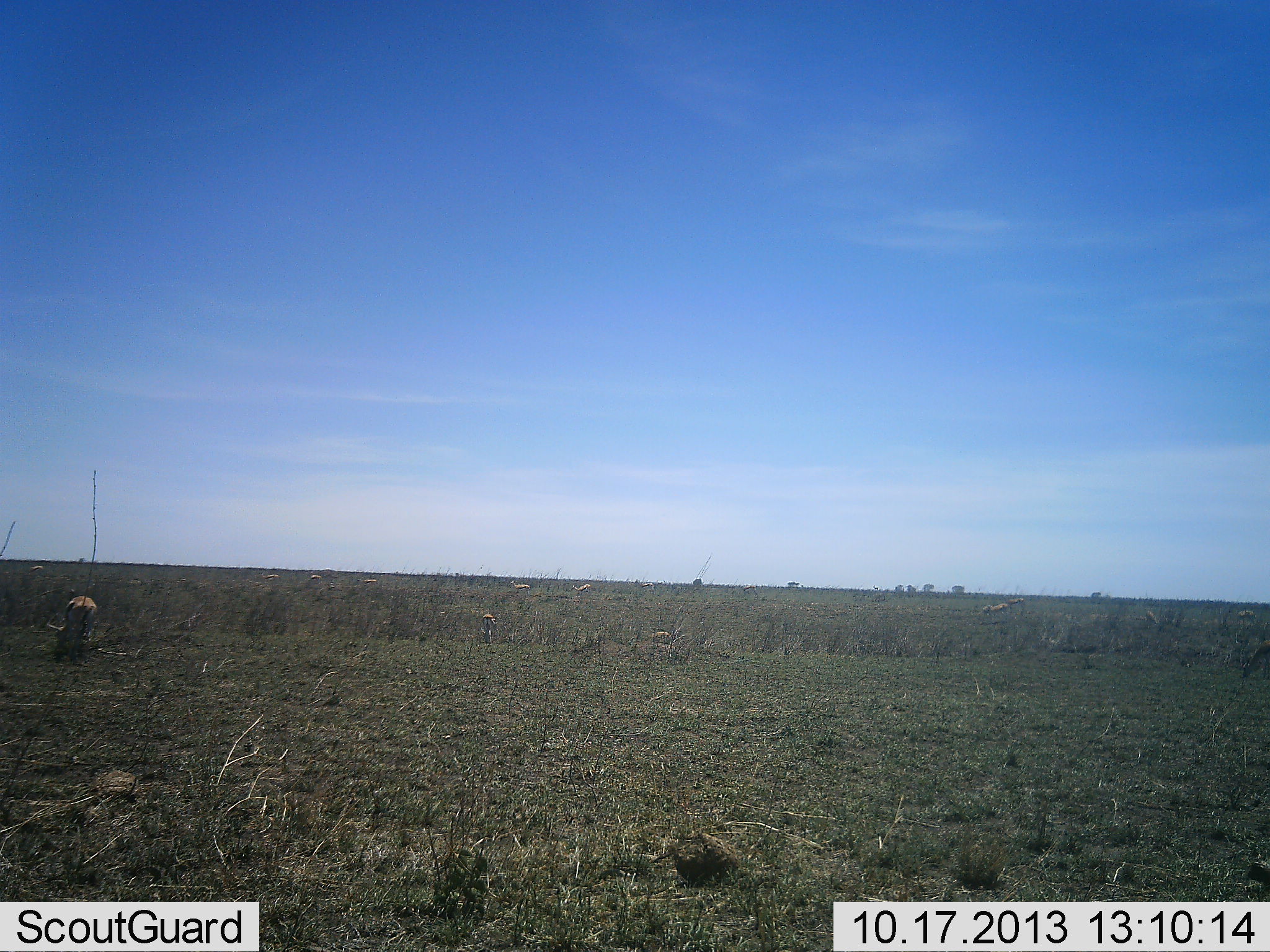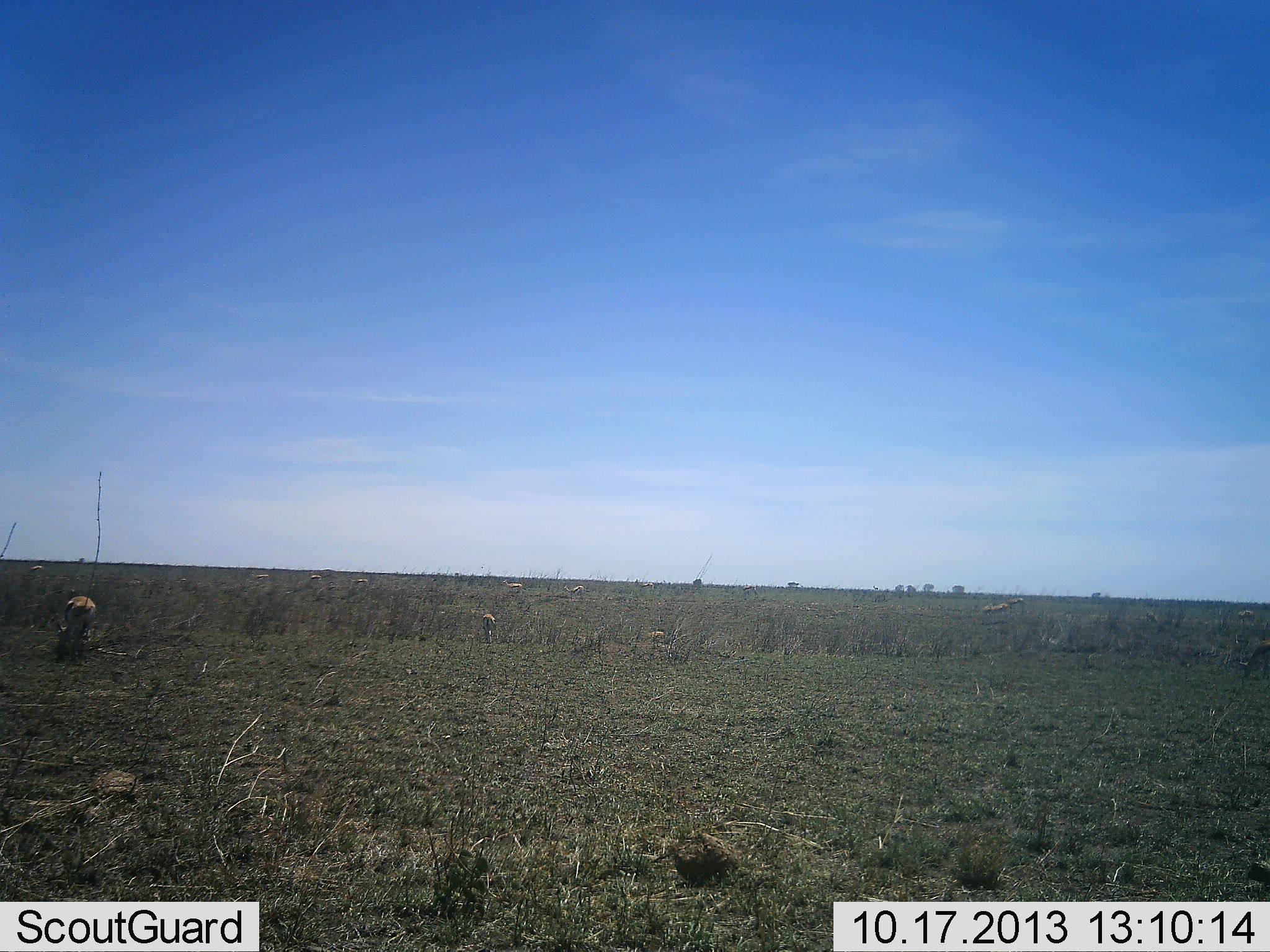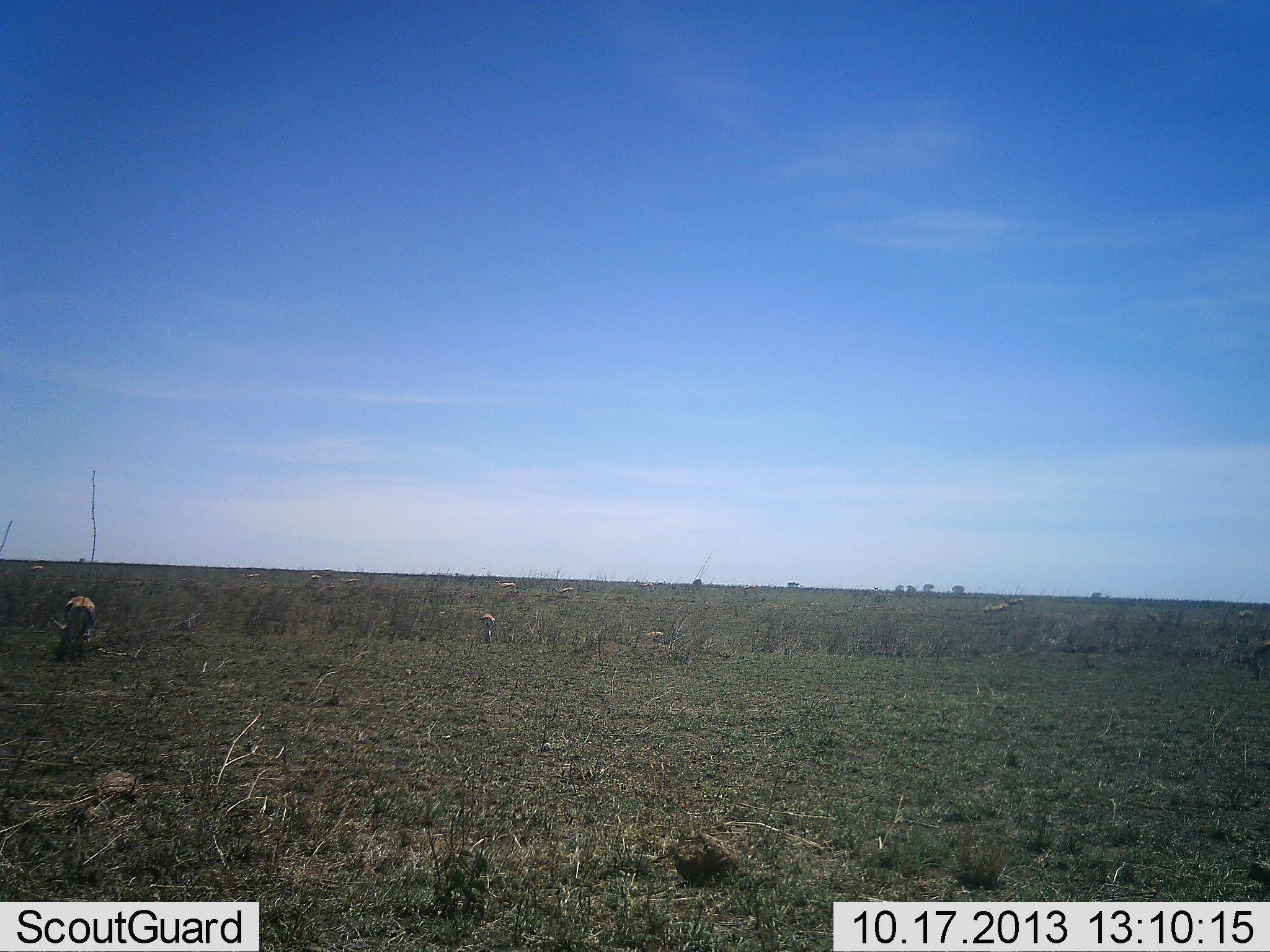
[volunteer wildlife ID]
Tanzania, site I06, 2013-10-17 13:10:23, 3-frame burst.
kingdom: Animalia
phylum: Chordata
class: Mammalia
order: Artiodactyla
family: Bovidae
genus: Eudorcas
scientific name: Eudorcas thomsonii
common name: thomson's gazelle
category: gazellethomsons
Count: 2.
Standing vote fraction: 33%.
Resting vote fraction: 0%.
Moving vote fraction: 11%.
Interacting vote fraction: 0%.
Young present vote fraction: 0%.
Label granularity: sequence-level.